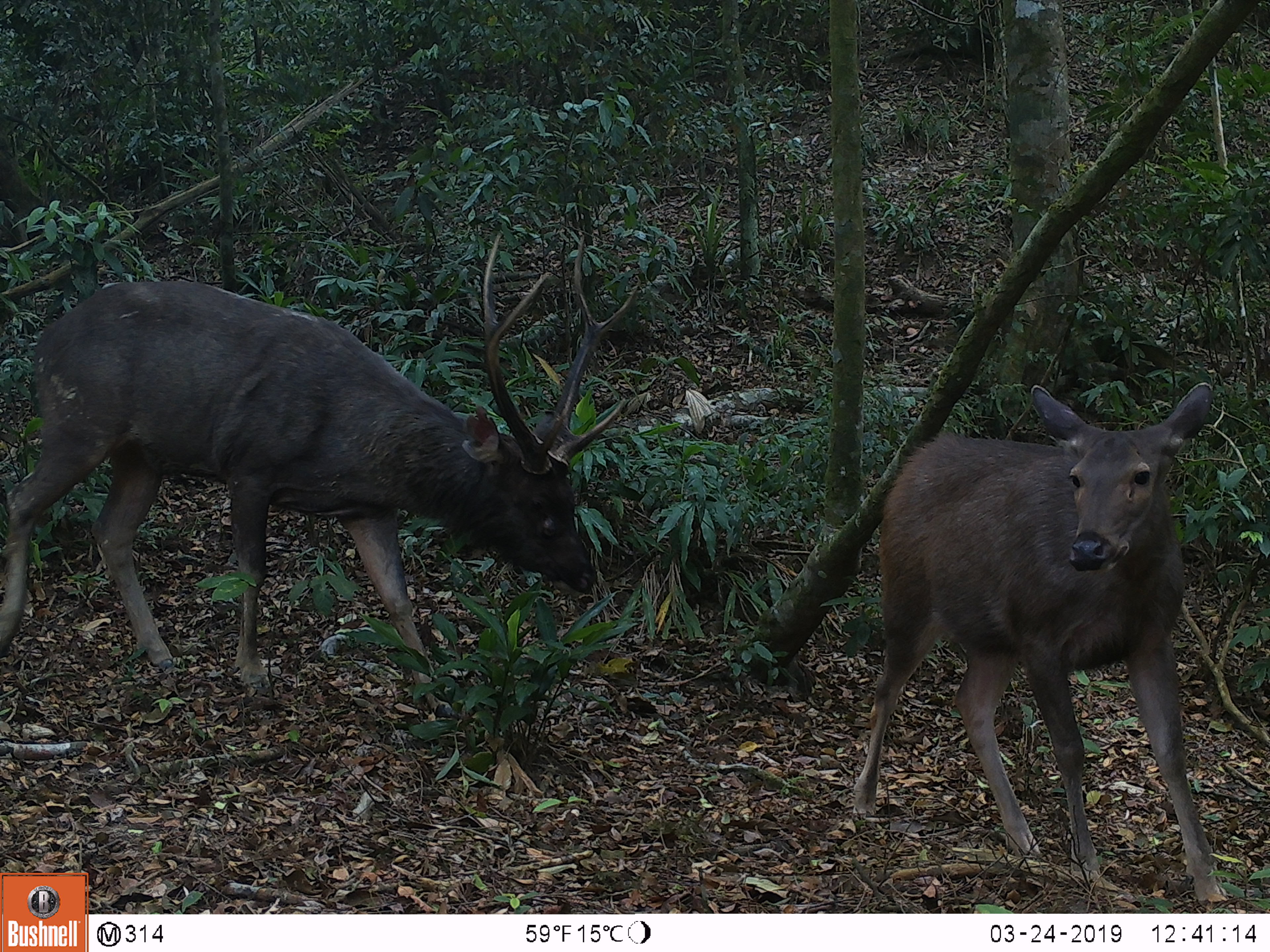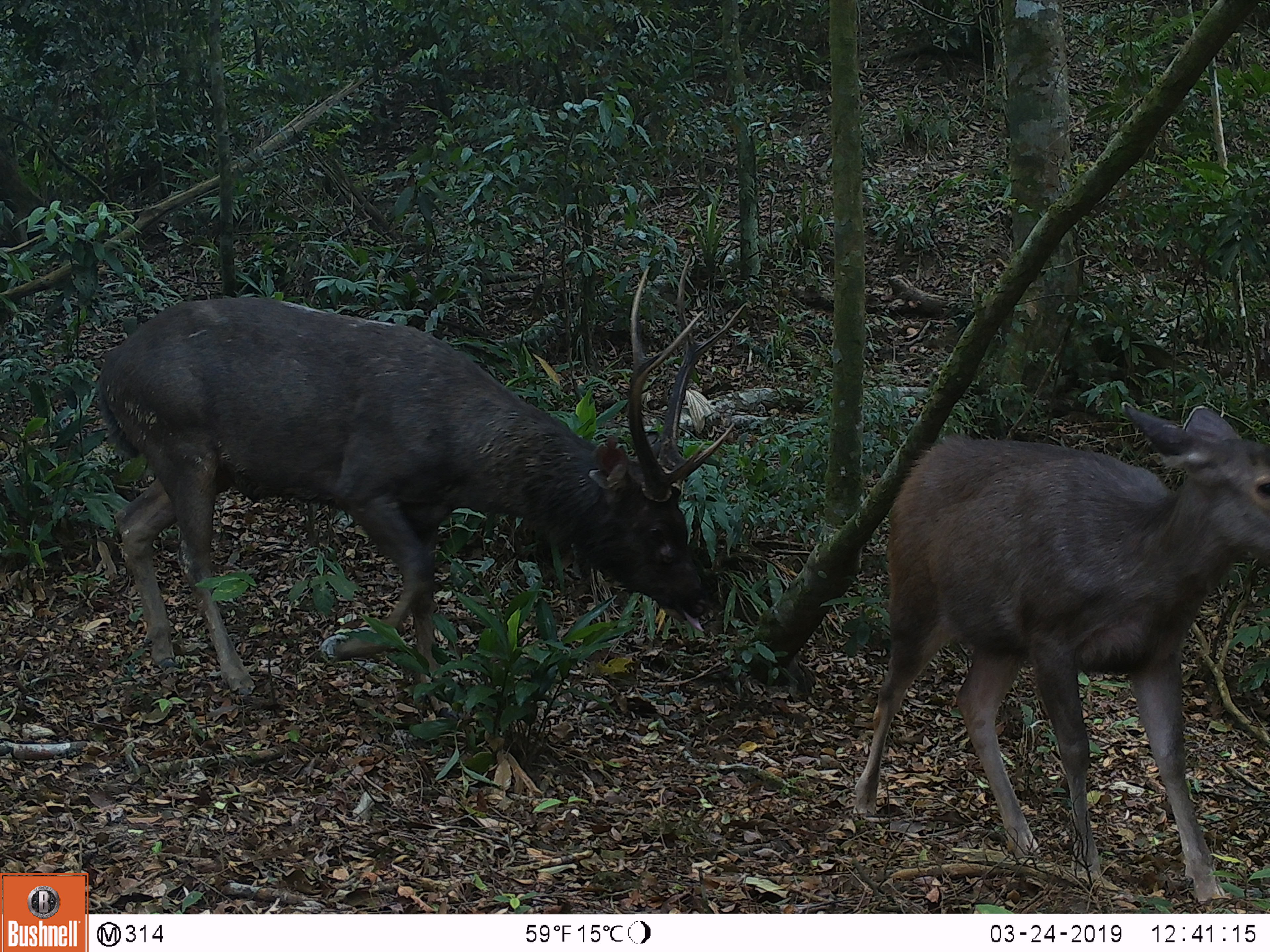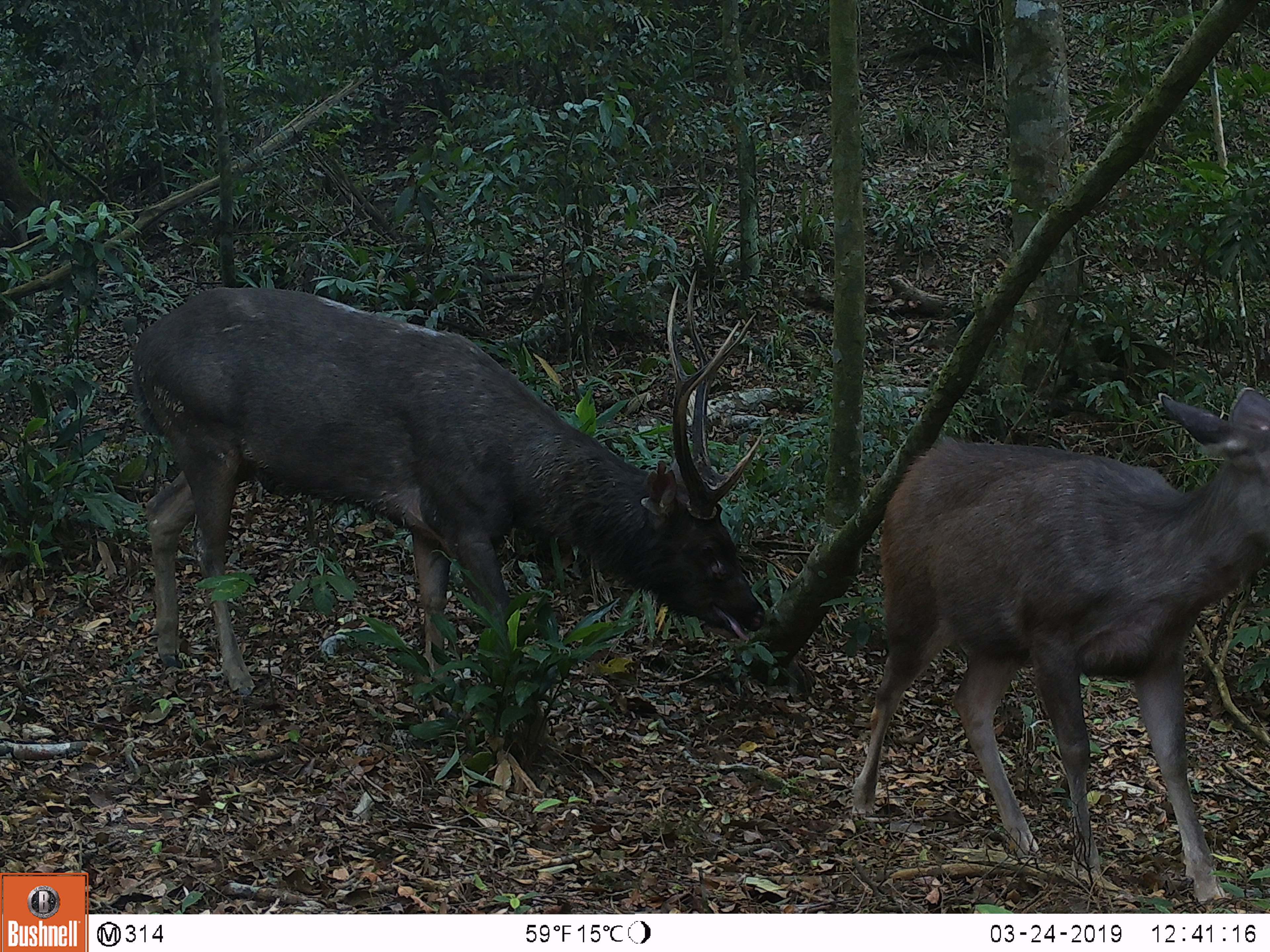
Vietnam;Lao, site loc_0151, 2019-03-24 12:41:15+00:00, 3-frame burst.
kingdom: Animalia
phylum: Chordata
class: Mammalia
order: Artiodactyla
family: Cervidae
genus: Rusa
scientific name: Rusa unicolor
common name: sambar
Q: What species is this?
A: Sambar (Rusa unicolor).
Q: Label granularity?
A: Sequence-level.